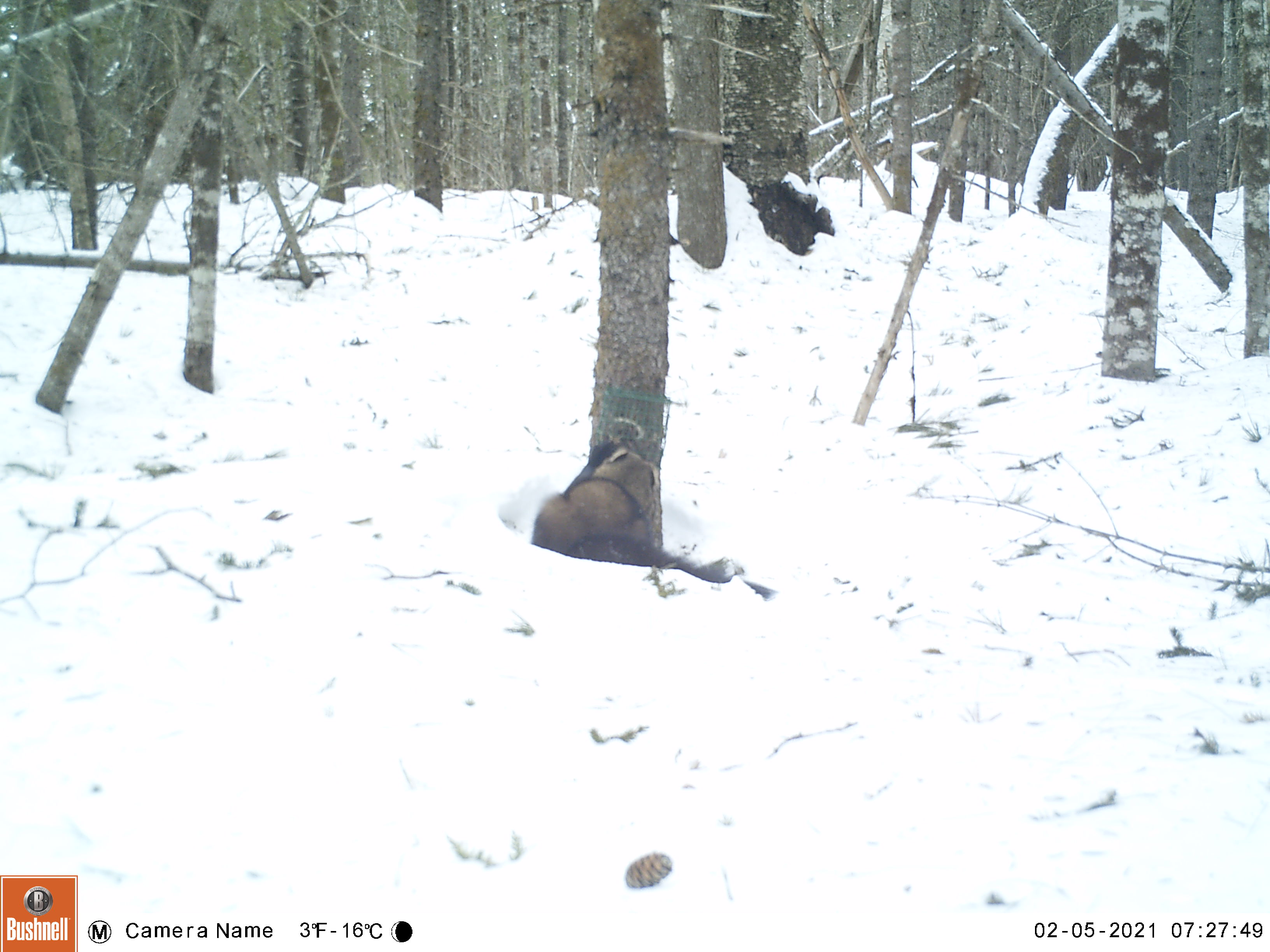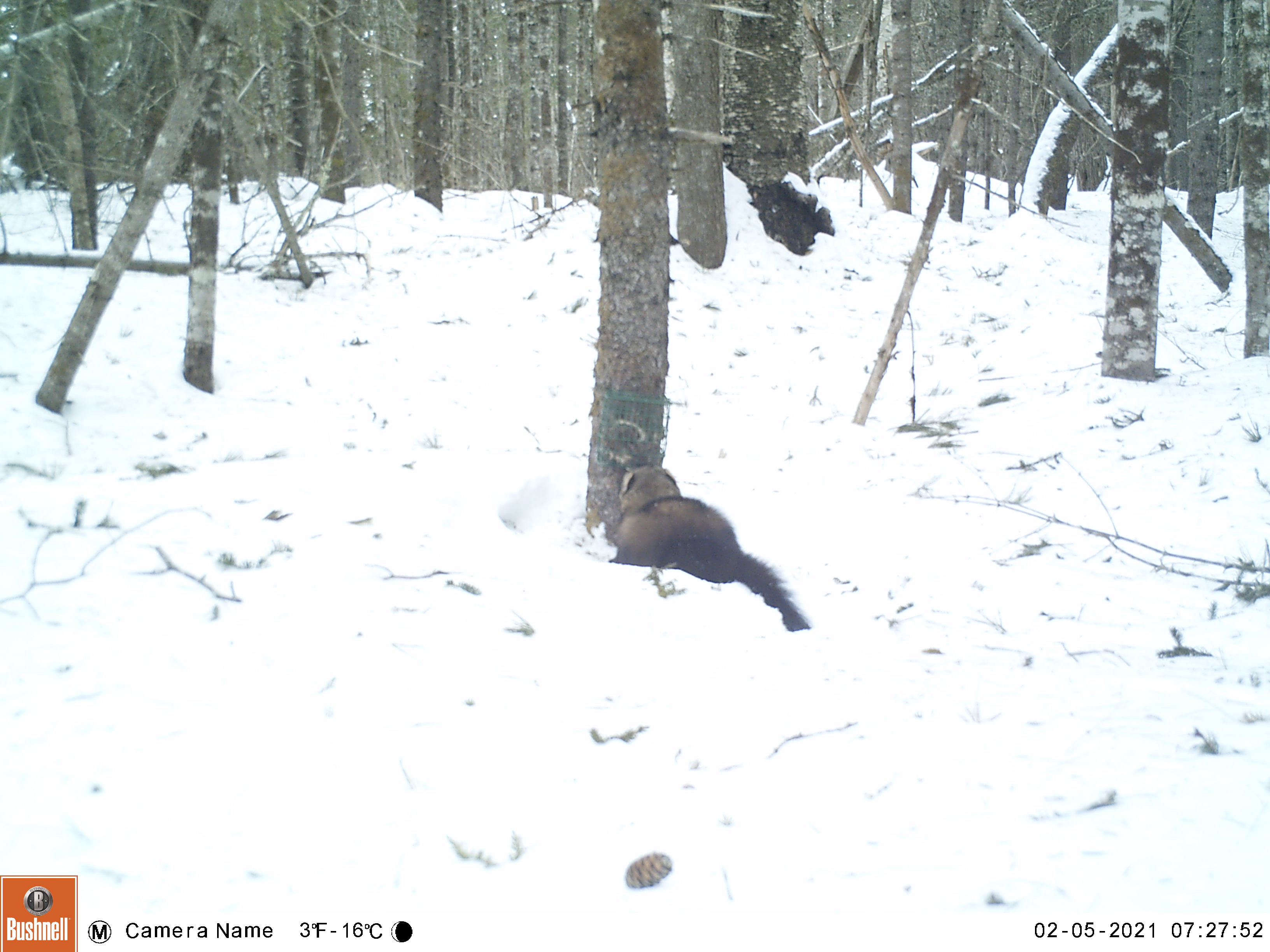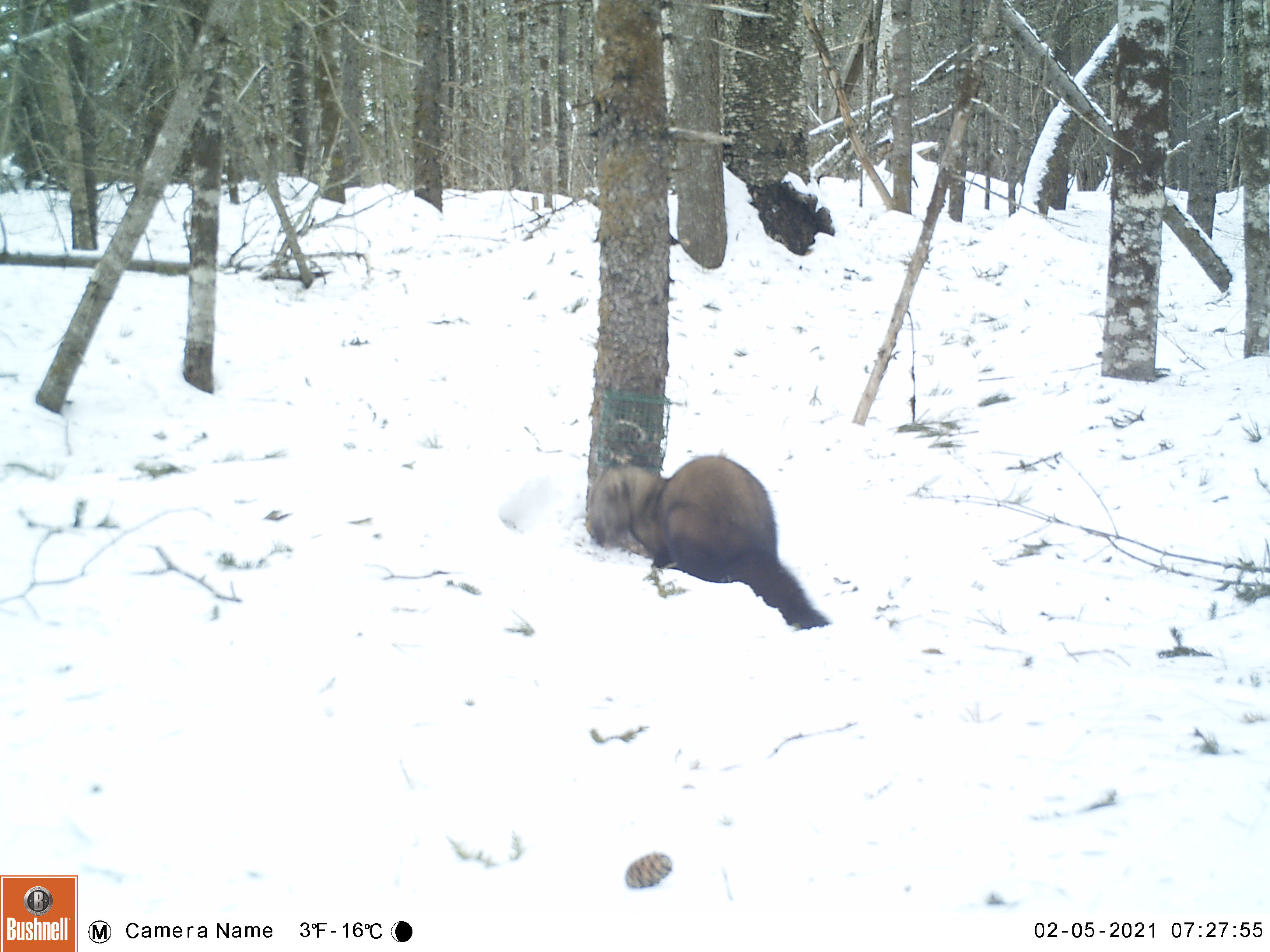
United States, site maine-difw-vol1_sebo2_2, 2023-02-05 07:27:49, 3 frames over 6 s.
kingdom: Animalia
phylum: Chordata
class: Mammalia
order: Carnivora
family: Mustelidae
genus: Pekania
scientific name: Pekania pennanti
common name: fisher